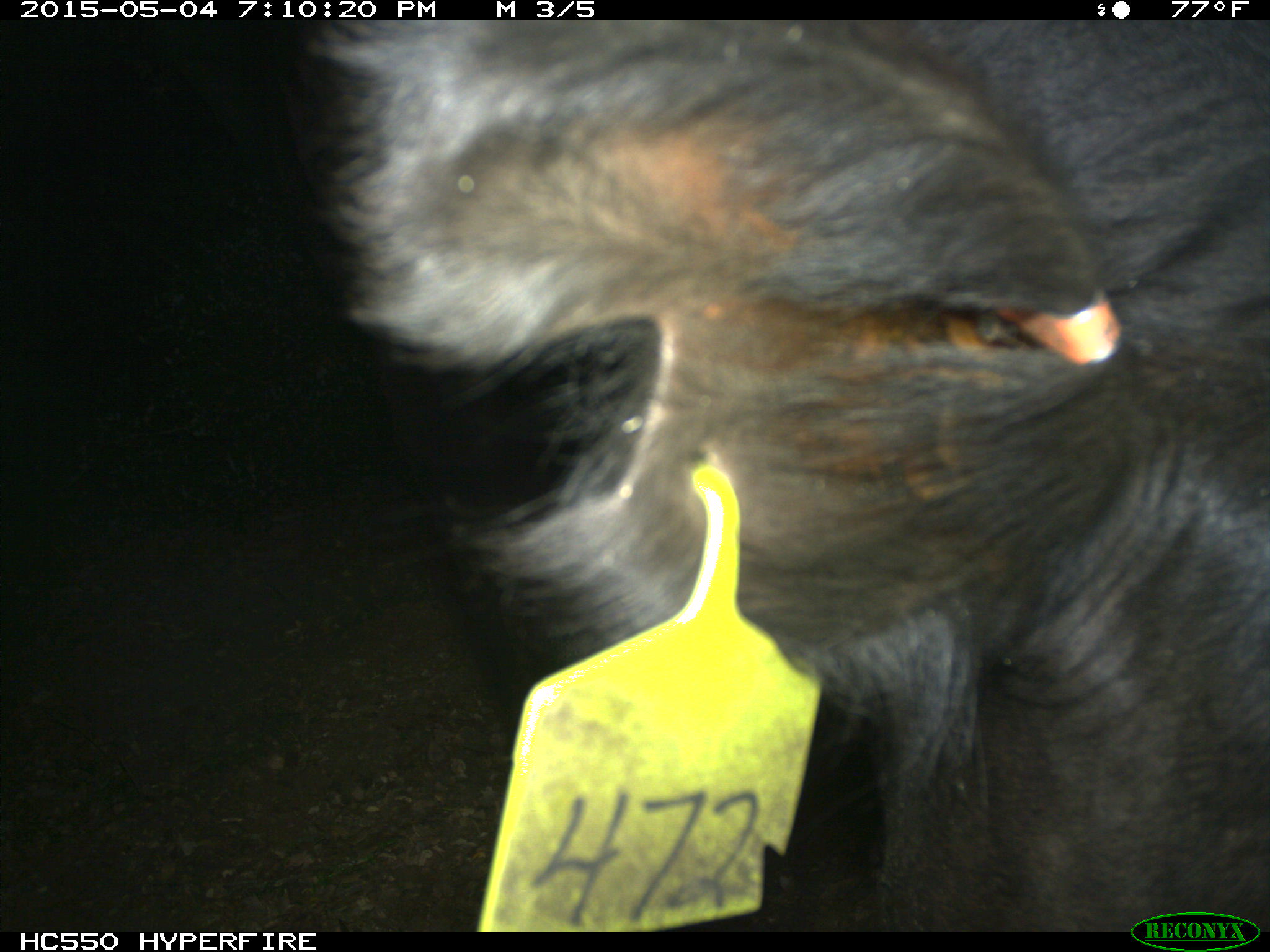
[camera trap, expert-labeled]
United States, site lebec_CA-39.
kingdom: Animalia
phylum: Chordata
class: Mammalia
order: Artiodactyla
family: Bovidae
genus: Bos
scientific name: Bos taurus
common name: domestic cow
Bos taurus (domestic cow).